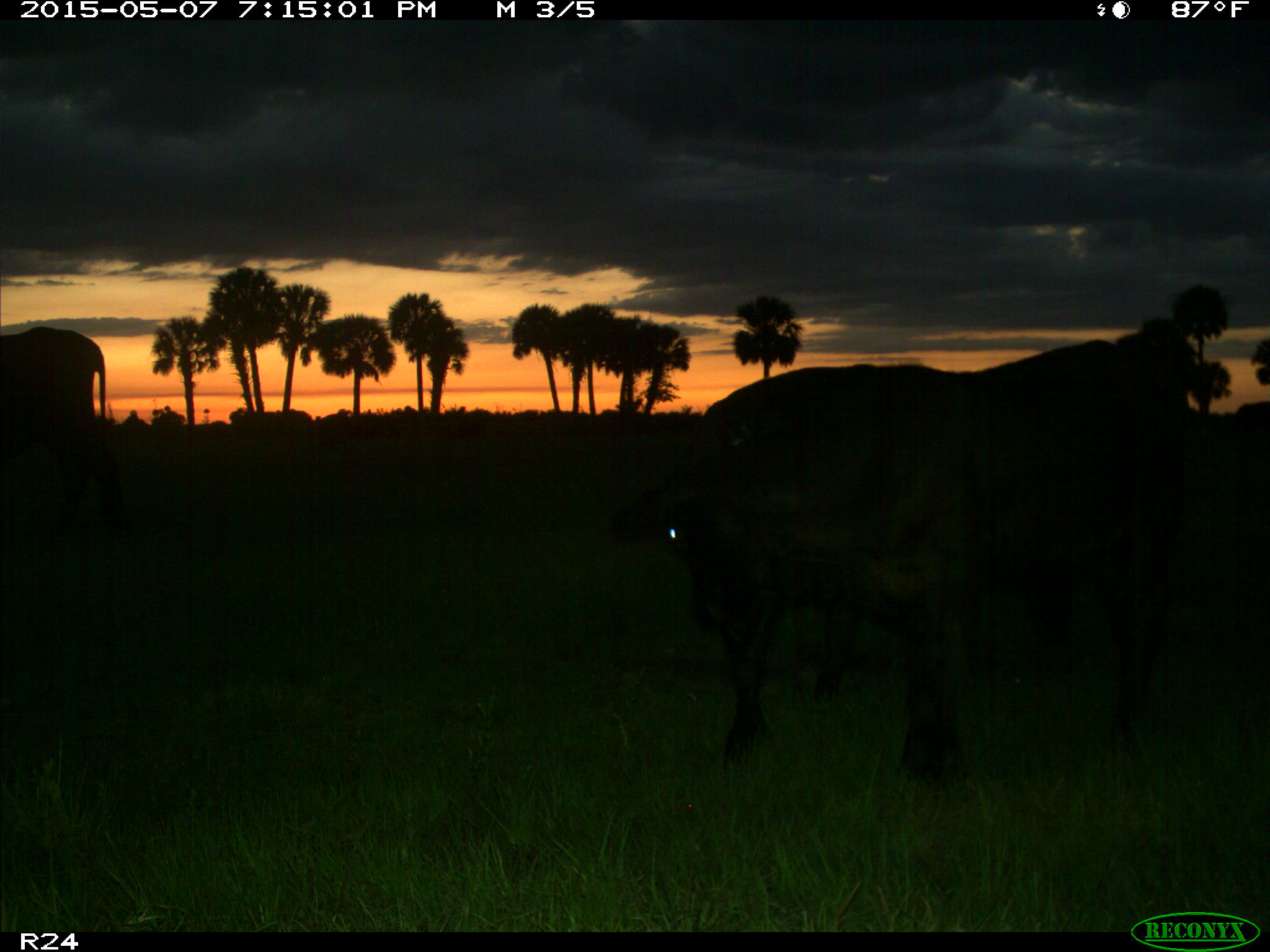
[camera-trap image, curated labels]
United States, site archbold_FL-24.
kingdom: Animalia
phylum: Chordata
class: Mammalia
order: Artiodactyla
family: Bovidae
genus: Bos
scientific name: Bos taurus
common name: domestic cow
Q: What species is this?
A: Bos taurus (domestic cow).